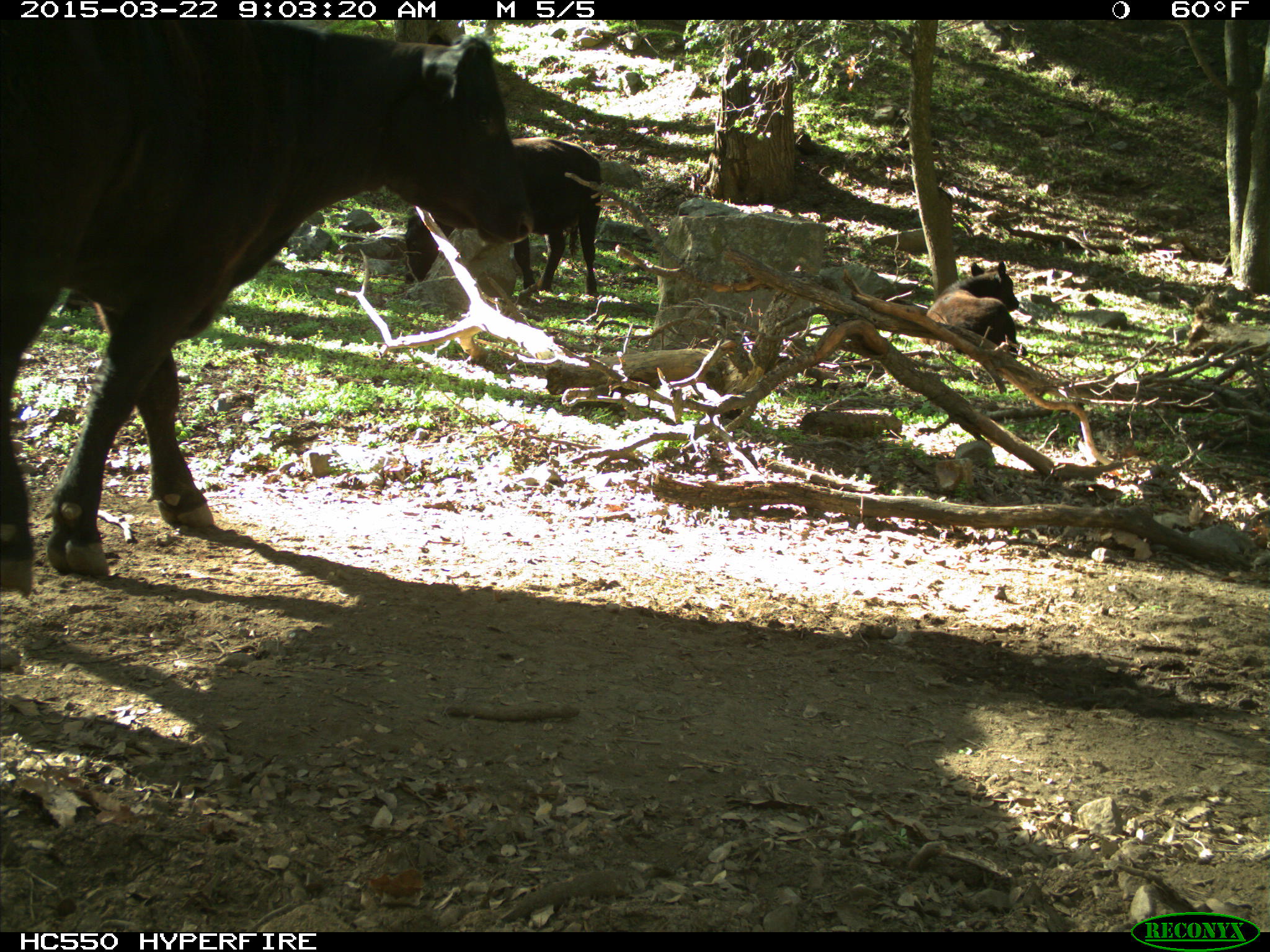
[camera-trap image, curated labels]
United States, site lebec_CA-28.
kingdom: Animalia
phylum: Chordata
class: Mammalia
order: Artiodactyla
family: Bovidae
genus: Bos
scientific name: Bos taurus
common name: domestic cow